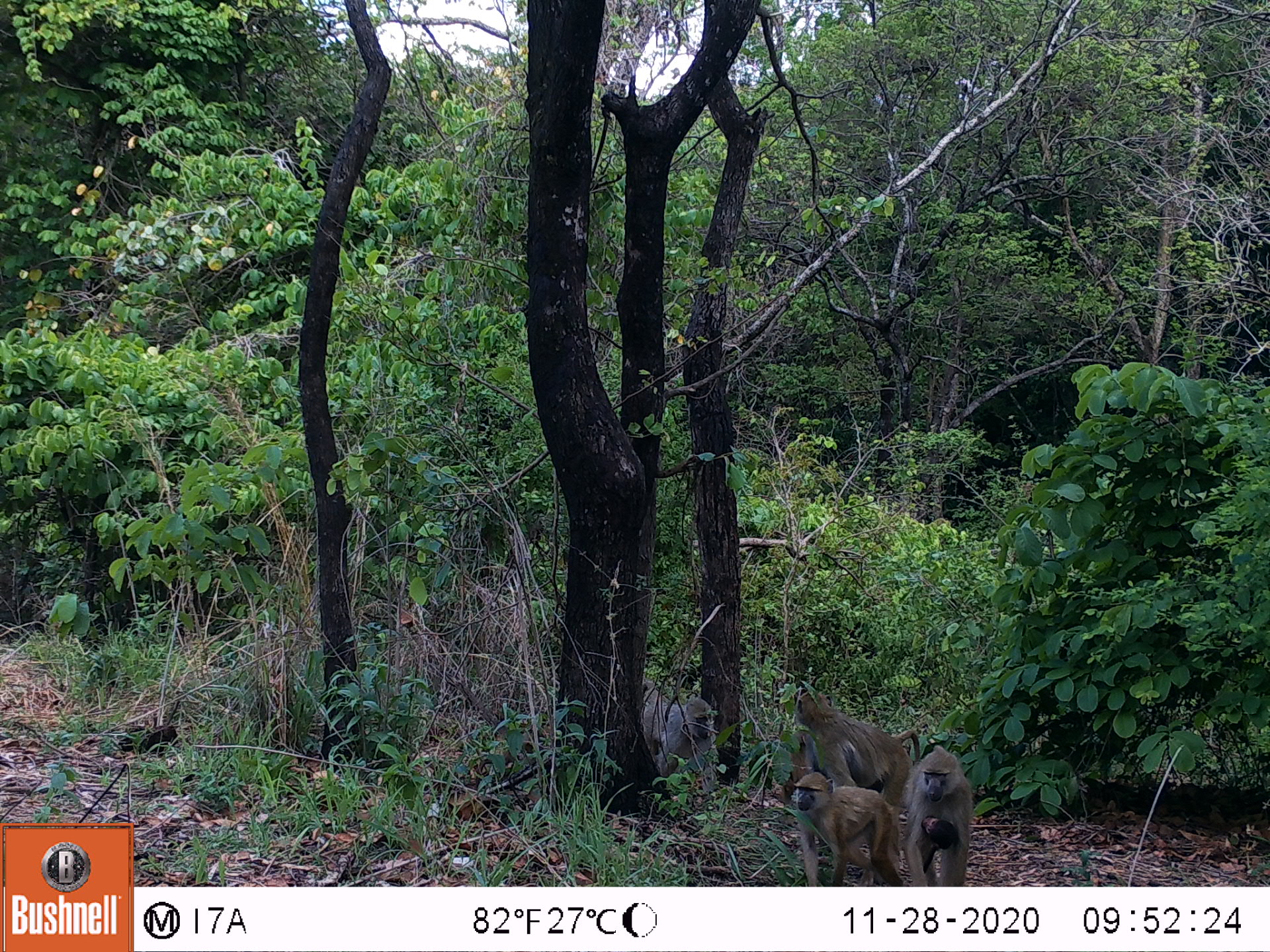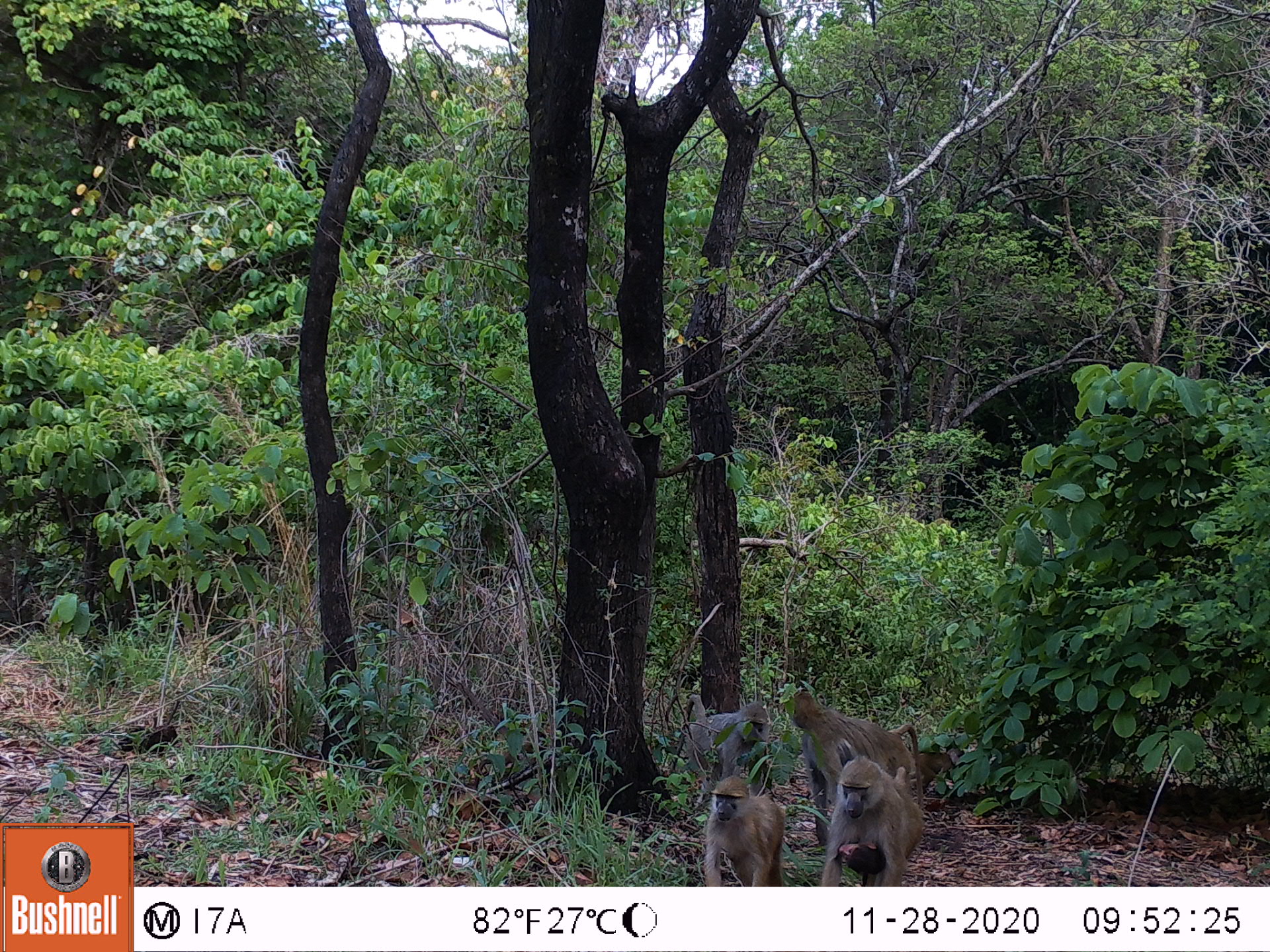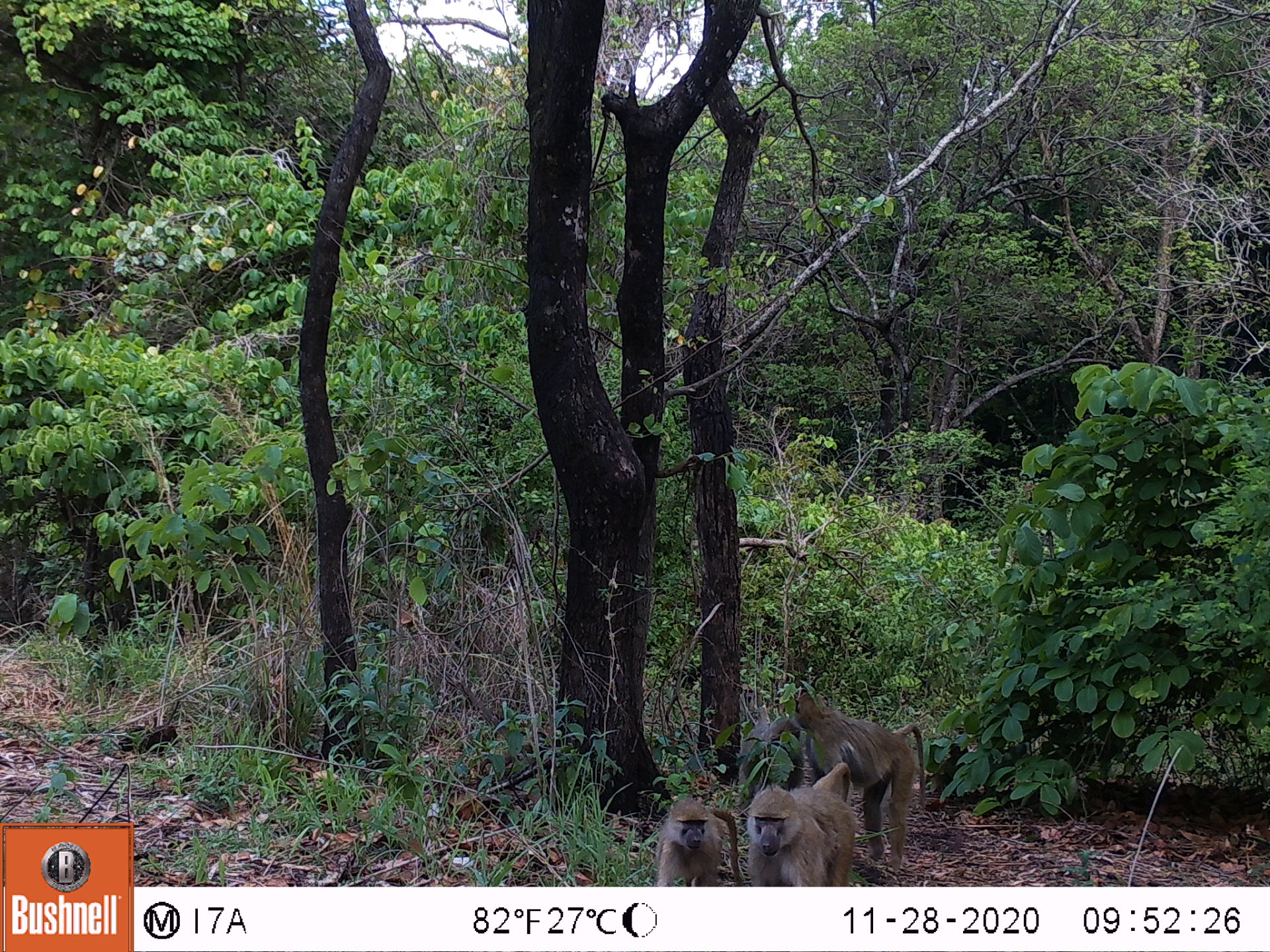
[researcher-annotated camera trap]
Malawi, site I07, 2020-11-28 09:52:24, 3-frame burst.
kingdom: Animalia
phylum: Chordata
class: Mammalia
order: Primates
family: Cercopithecidae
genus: Papio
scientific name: Papio cynocephalus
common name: yellow baboon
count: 4